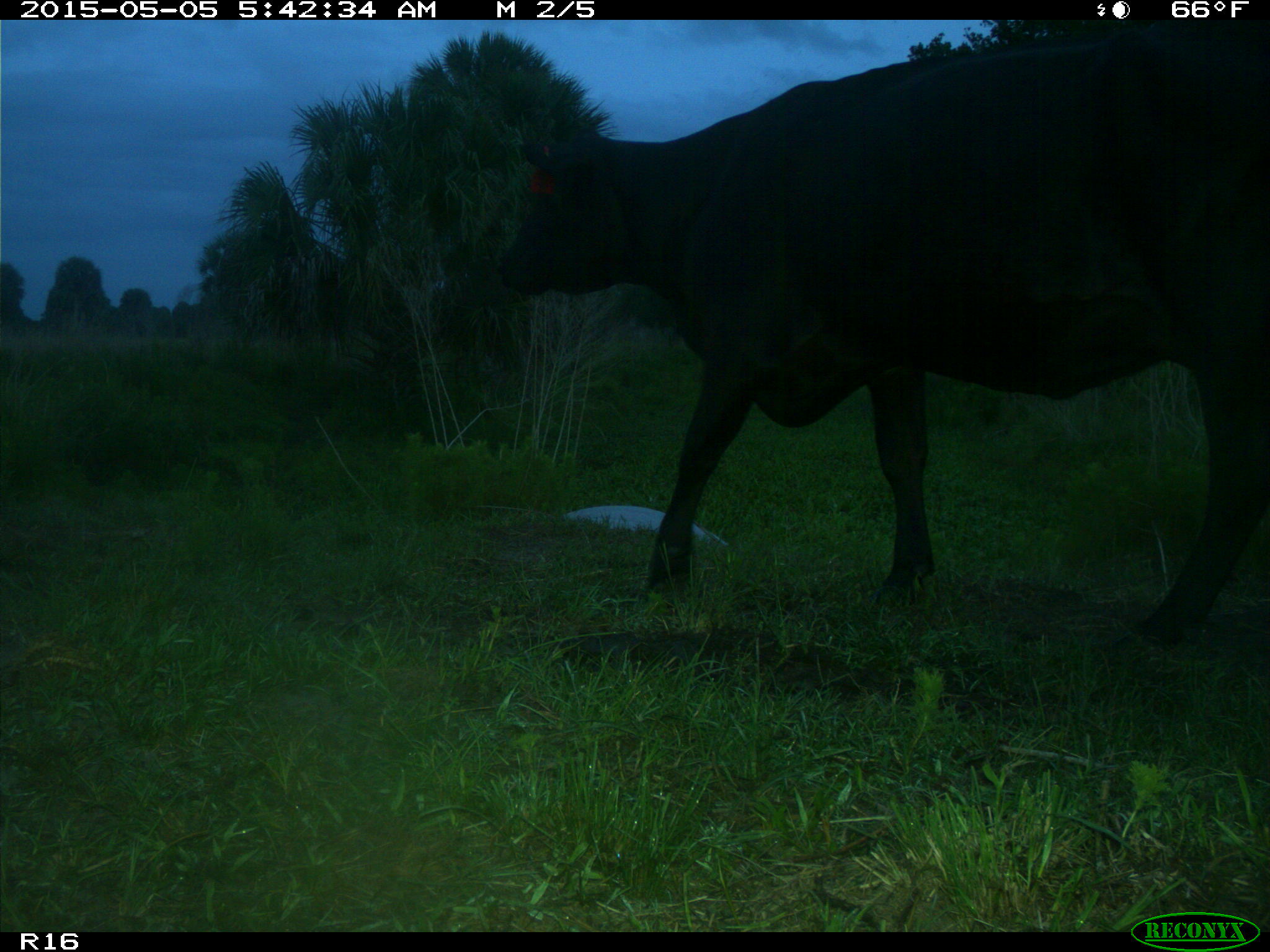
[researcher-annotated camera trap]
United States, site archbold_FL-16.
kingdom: Animalia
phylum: Chordata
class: Mammalia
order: Artiodactyla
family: Bovidae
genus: Bos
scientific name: Bos taurus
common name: domestic cow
Bos taurus (domestic cow).